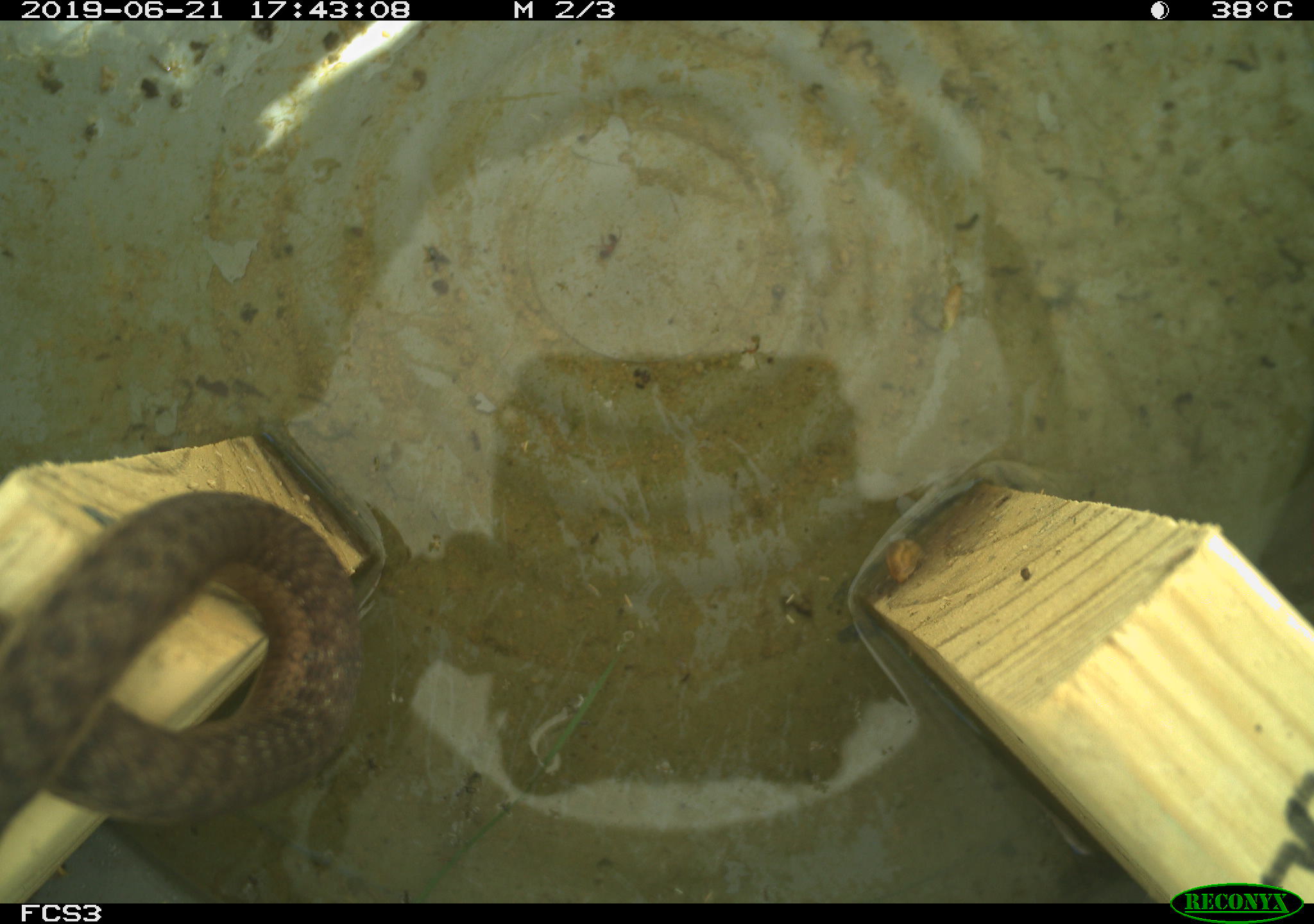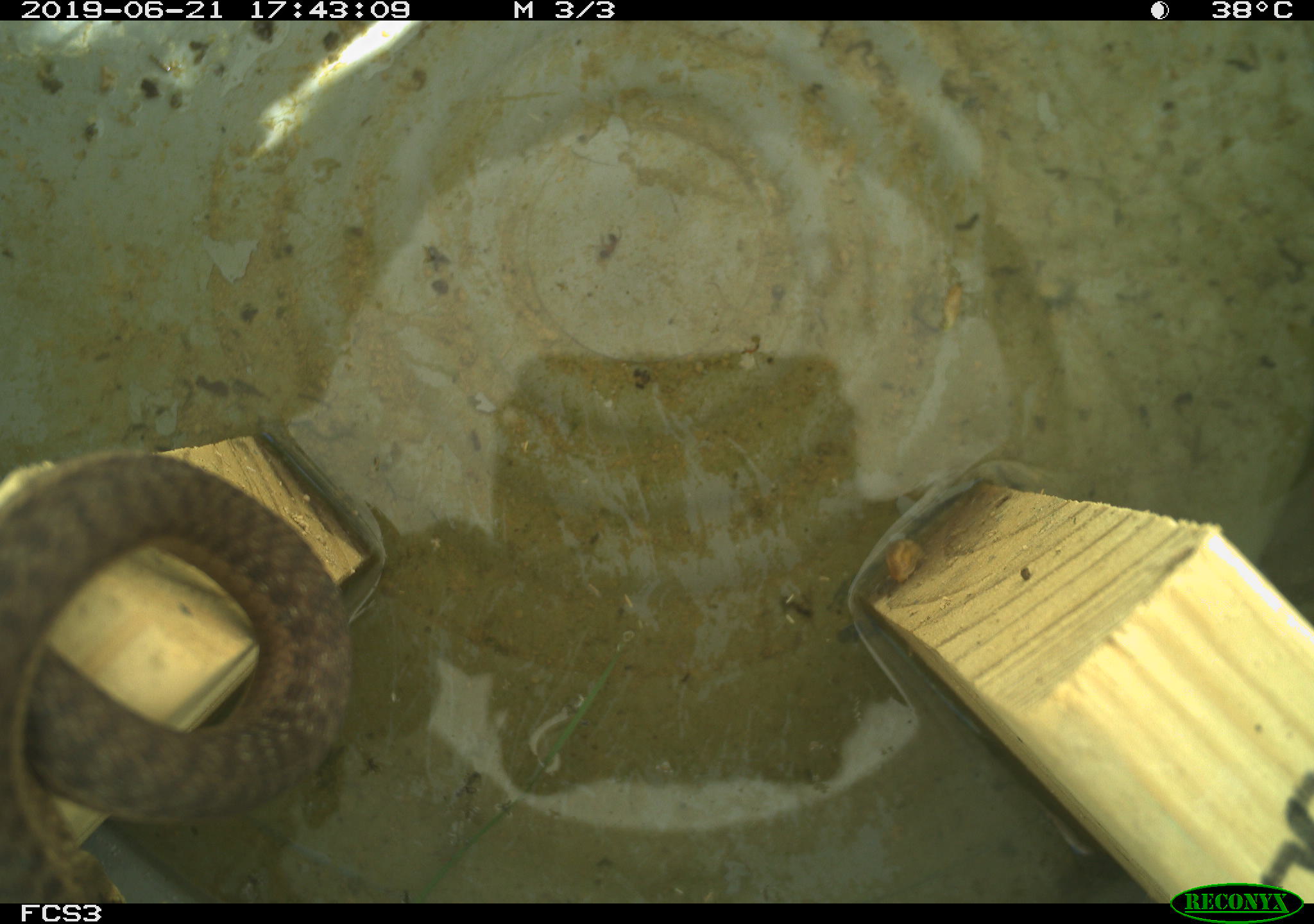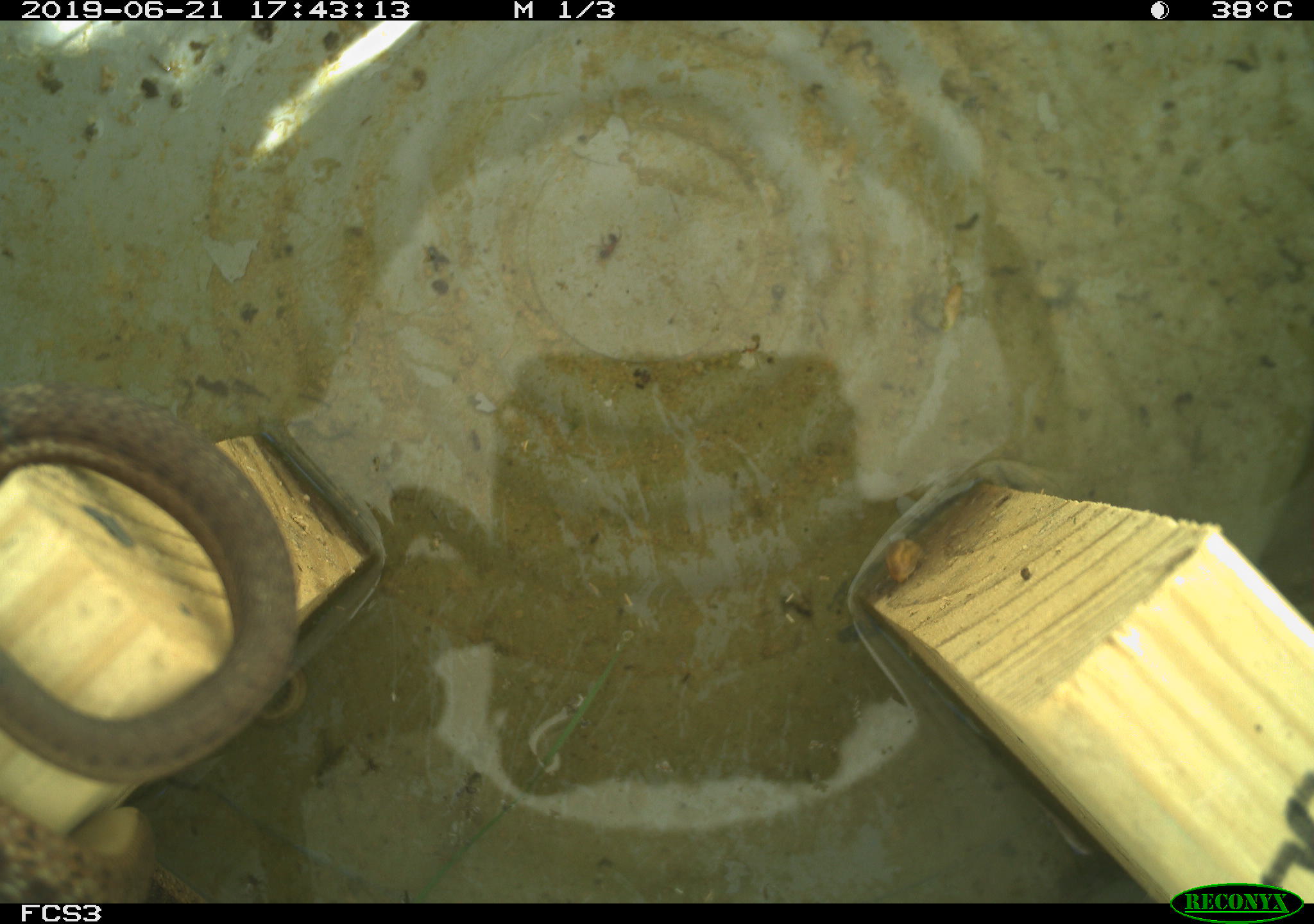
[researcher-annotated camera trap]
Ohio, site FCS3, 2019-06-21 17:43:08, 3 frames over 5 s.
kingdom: Animalia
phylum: Chordata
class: Reptilia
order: Squamata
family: Colubridae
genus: Thamnophis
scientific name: Thamnophis sirtalis sirtalis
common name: eastern gartersnake